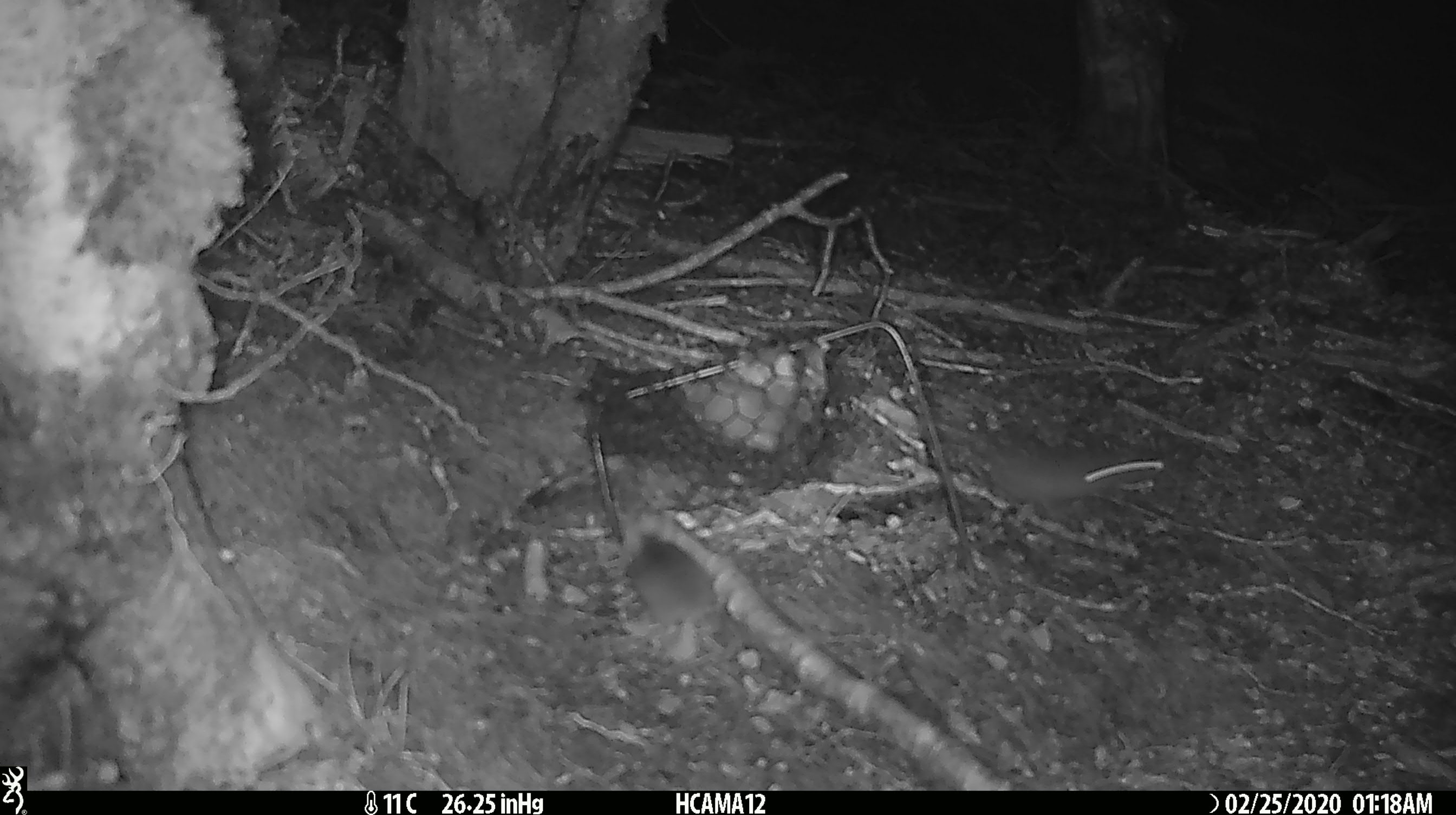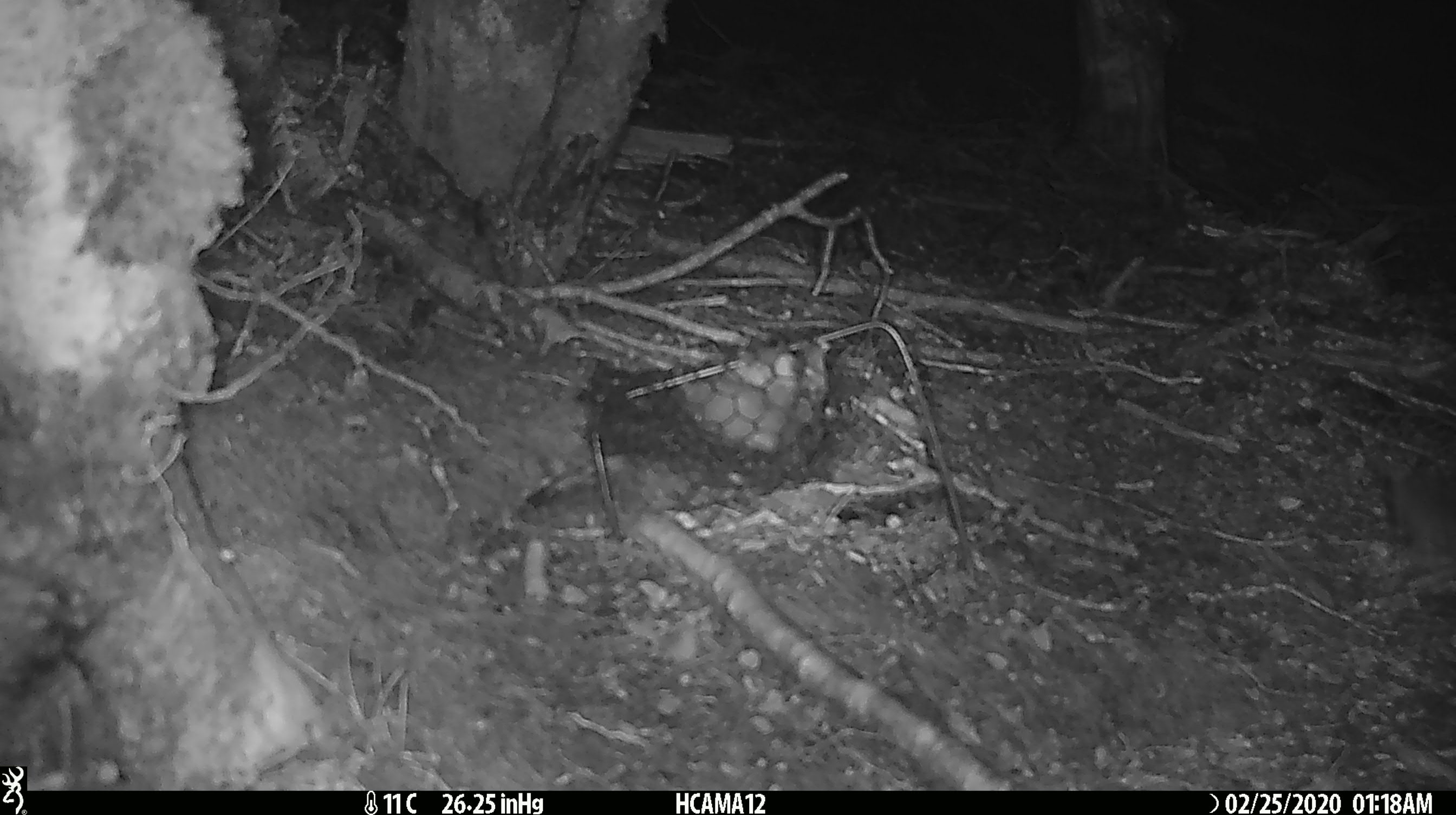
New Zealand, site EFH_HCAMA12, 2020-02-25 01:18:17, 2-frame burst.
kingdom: Animalia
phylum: Chordata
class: Mammalia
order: Rodentia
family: Muridae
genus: Mus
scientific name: Mus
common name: mouse